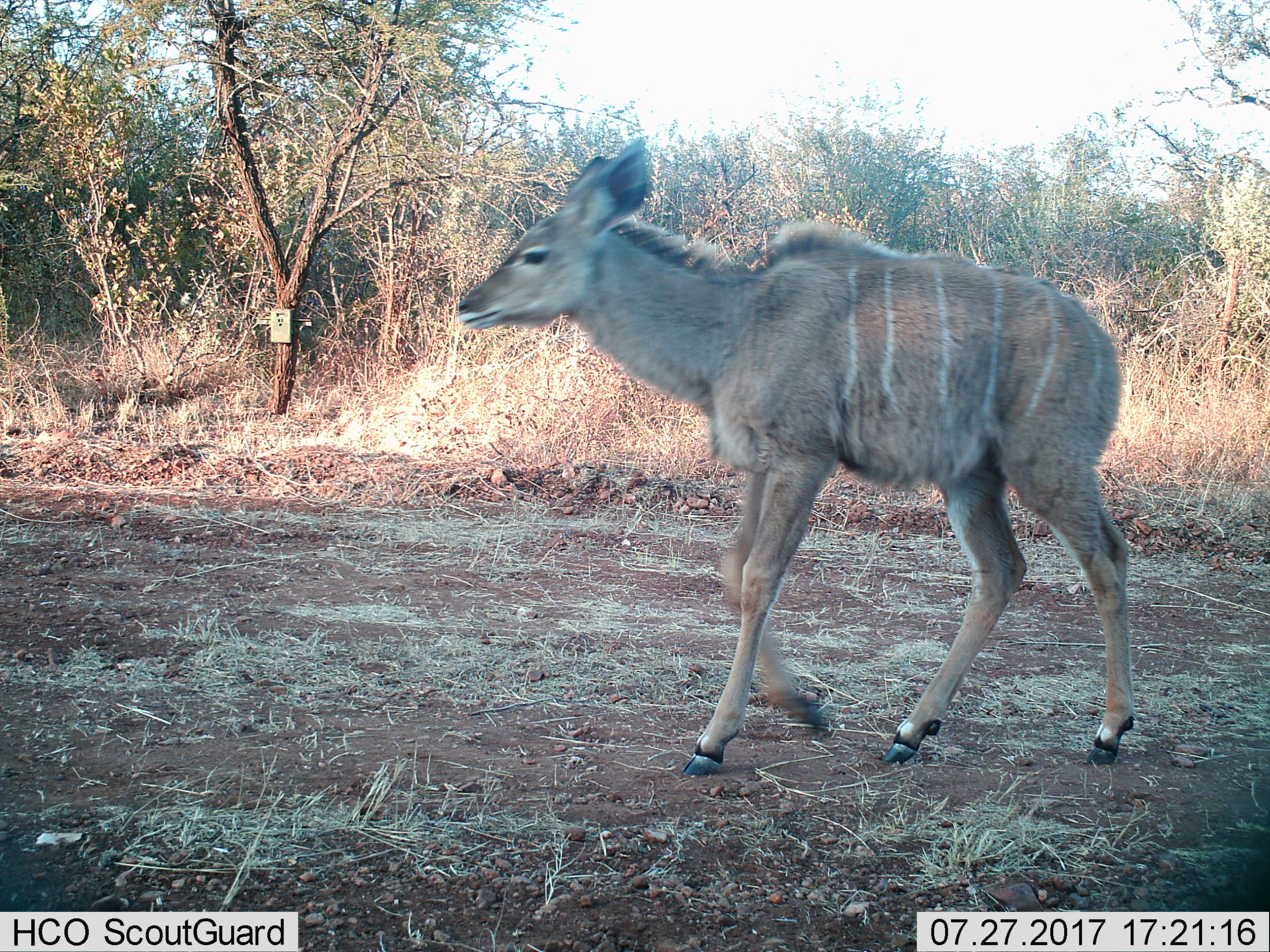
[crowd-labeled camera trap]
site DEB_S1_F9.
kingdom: Animalia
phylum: Chordata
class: Mammalia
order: Artiodactyla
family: Bovidae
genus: Tragelaphus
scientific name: Tragelaphus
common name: kudu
Kudu (Tragelaphus), count 1. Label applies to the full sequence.